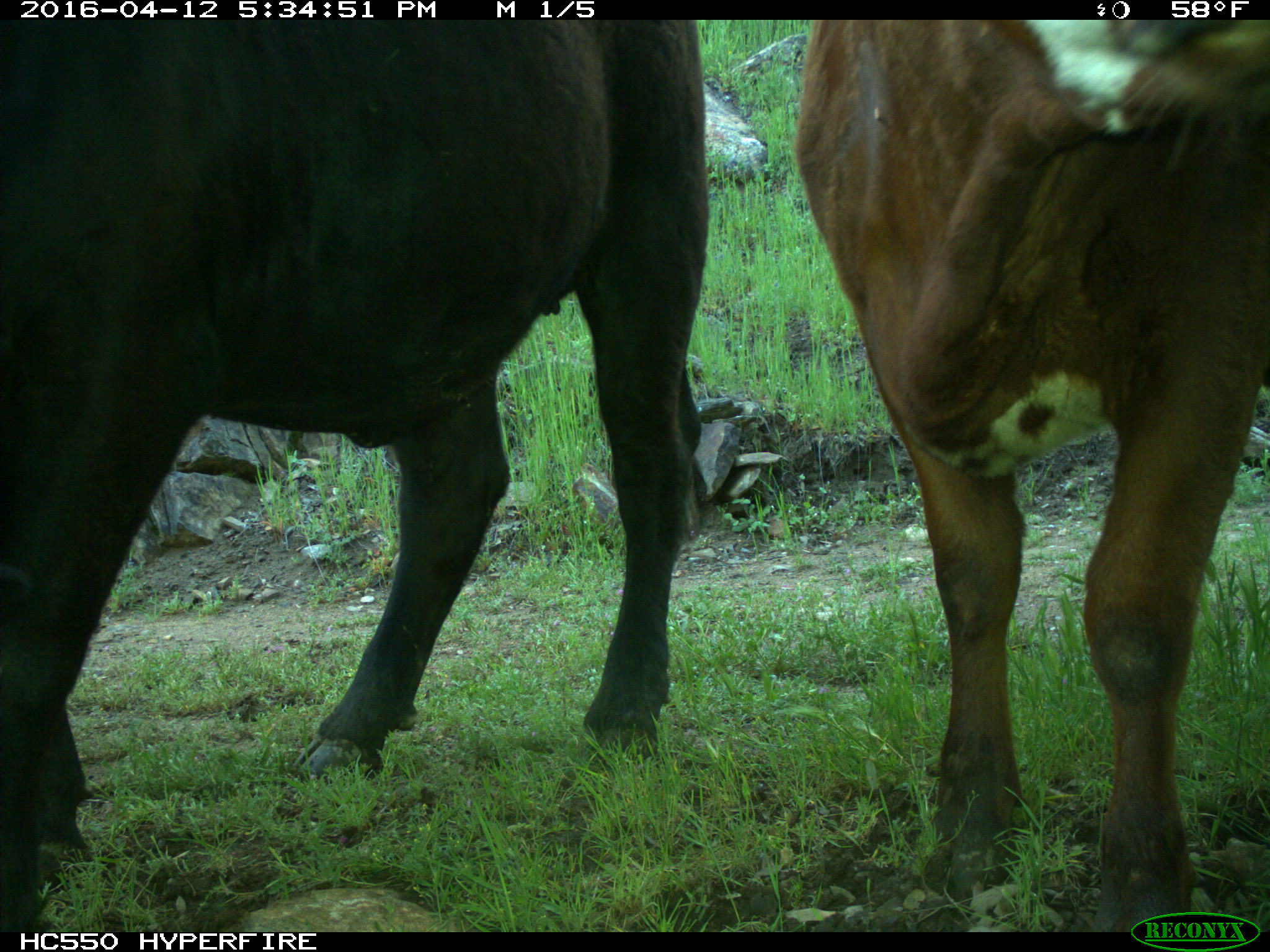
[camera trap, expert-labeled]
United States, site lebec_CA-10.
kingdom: Animalia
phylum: Chordata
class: Mammalia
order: Artiodactyla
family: Bovidae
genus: Bos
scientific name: Bos taurus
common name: domestic cow